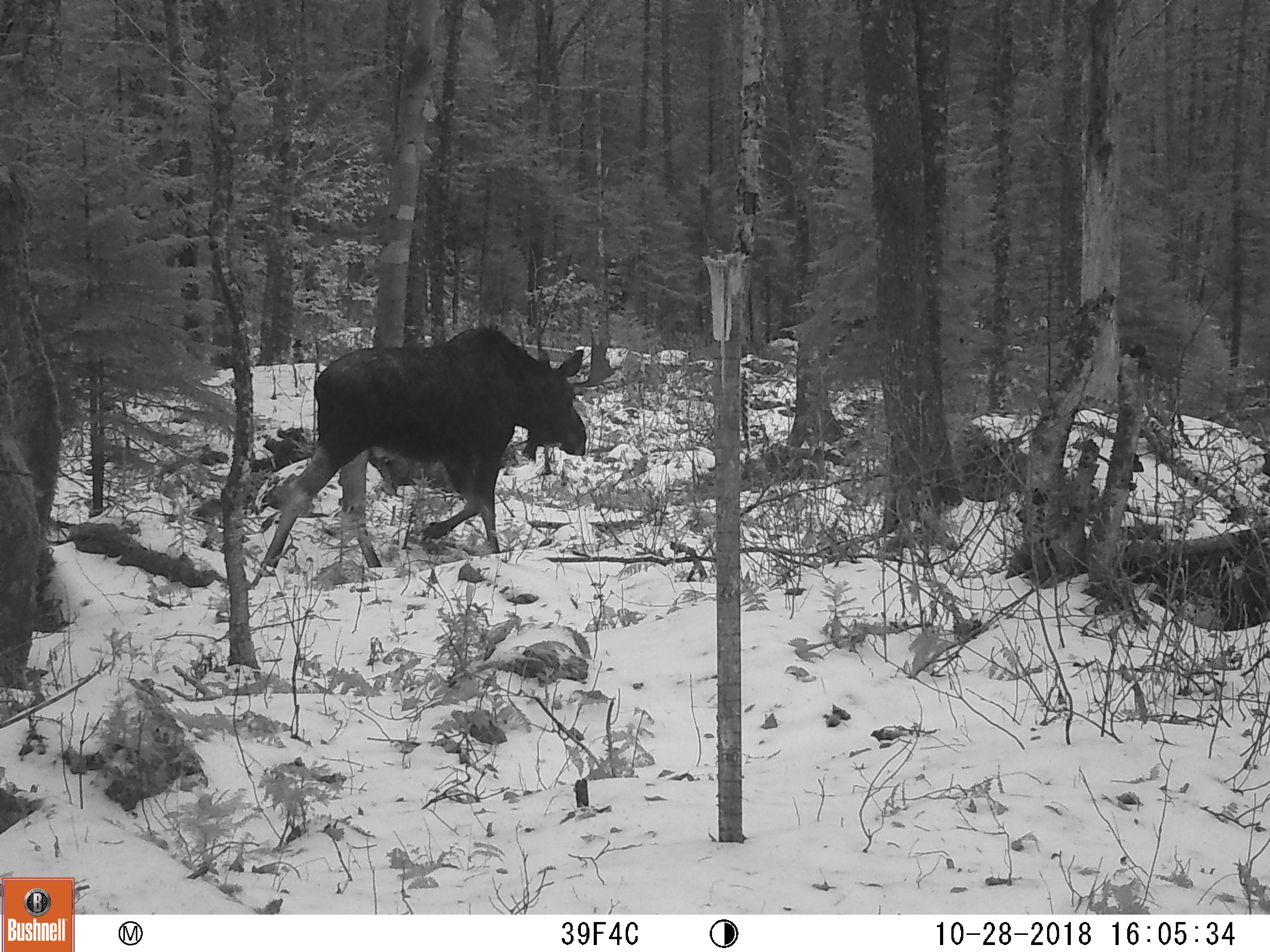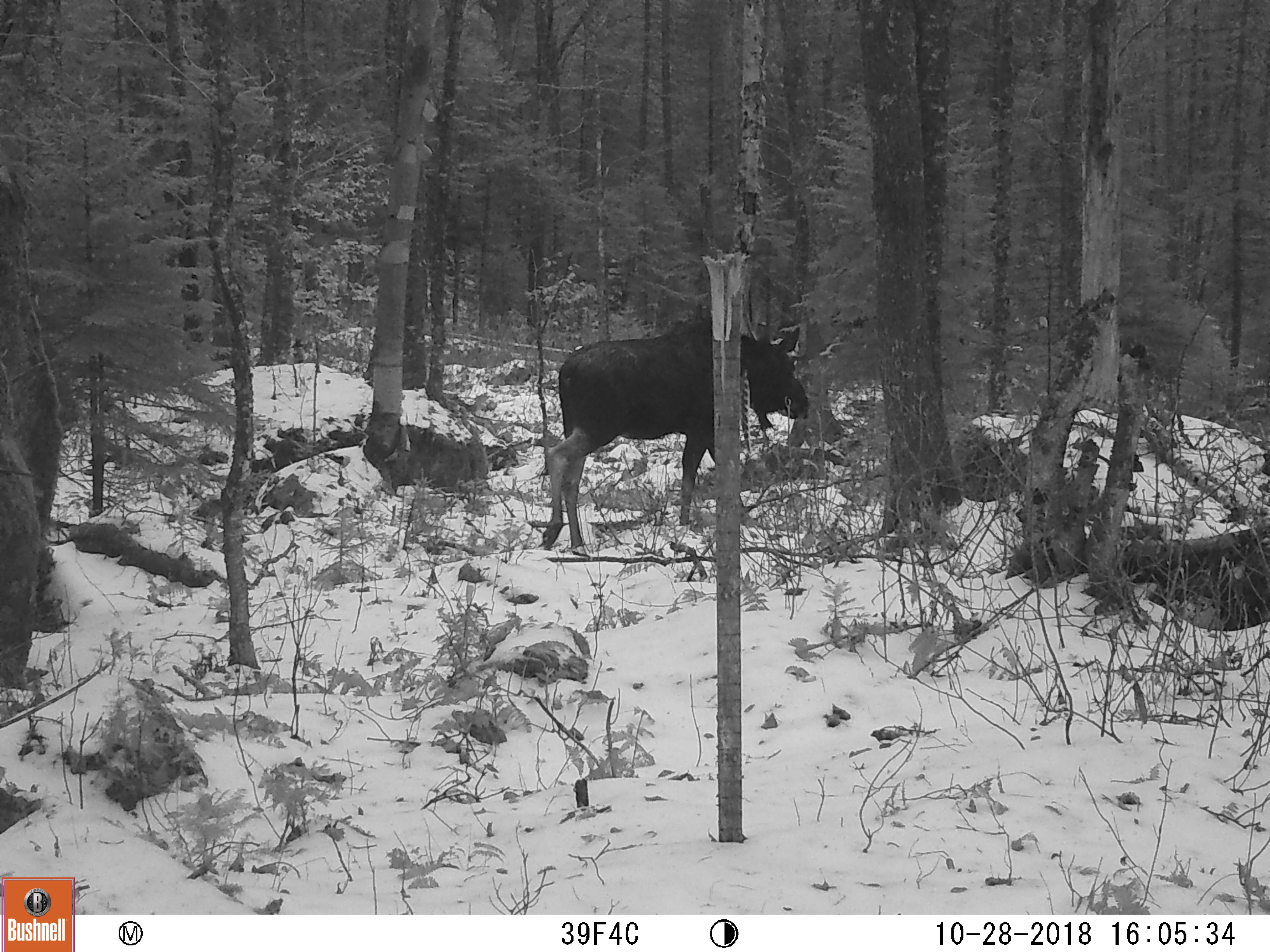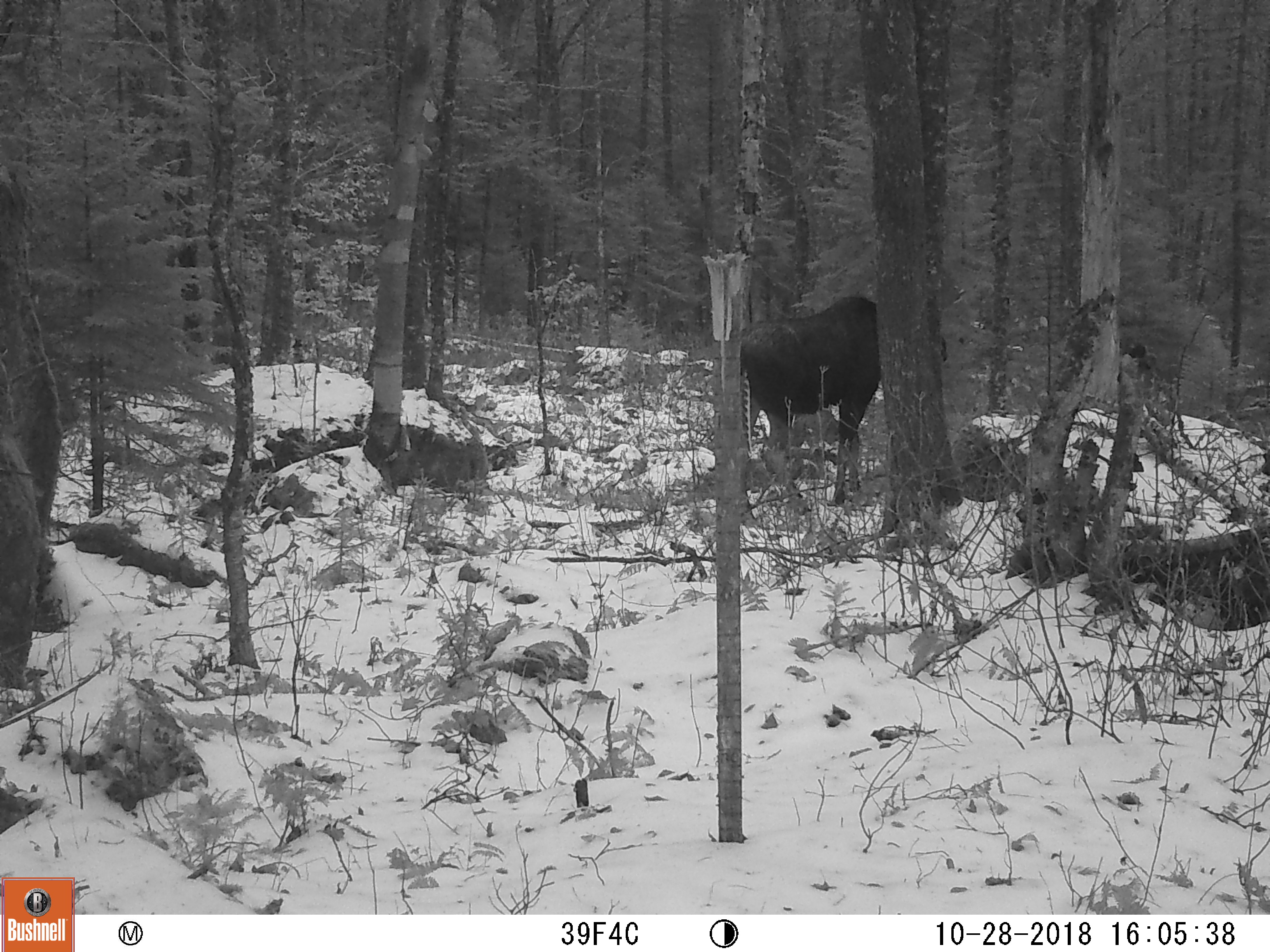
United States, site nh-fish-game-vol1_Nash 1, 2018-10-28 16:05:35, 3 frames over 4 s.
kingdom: Animalia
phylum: Chordata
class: Mammalia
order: Artiodactyla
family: Cervidae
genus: Alces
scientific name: Alces alces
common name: moose